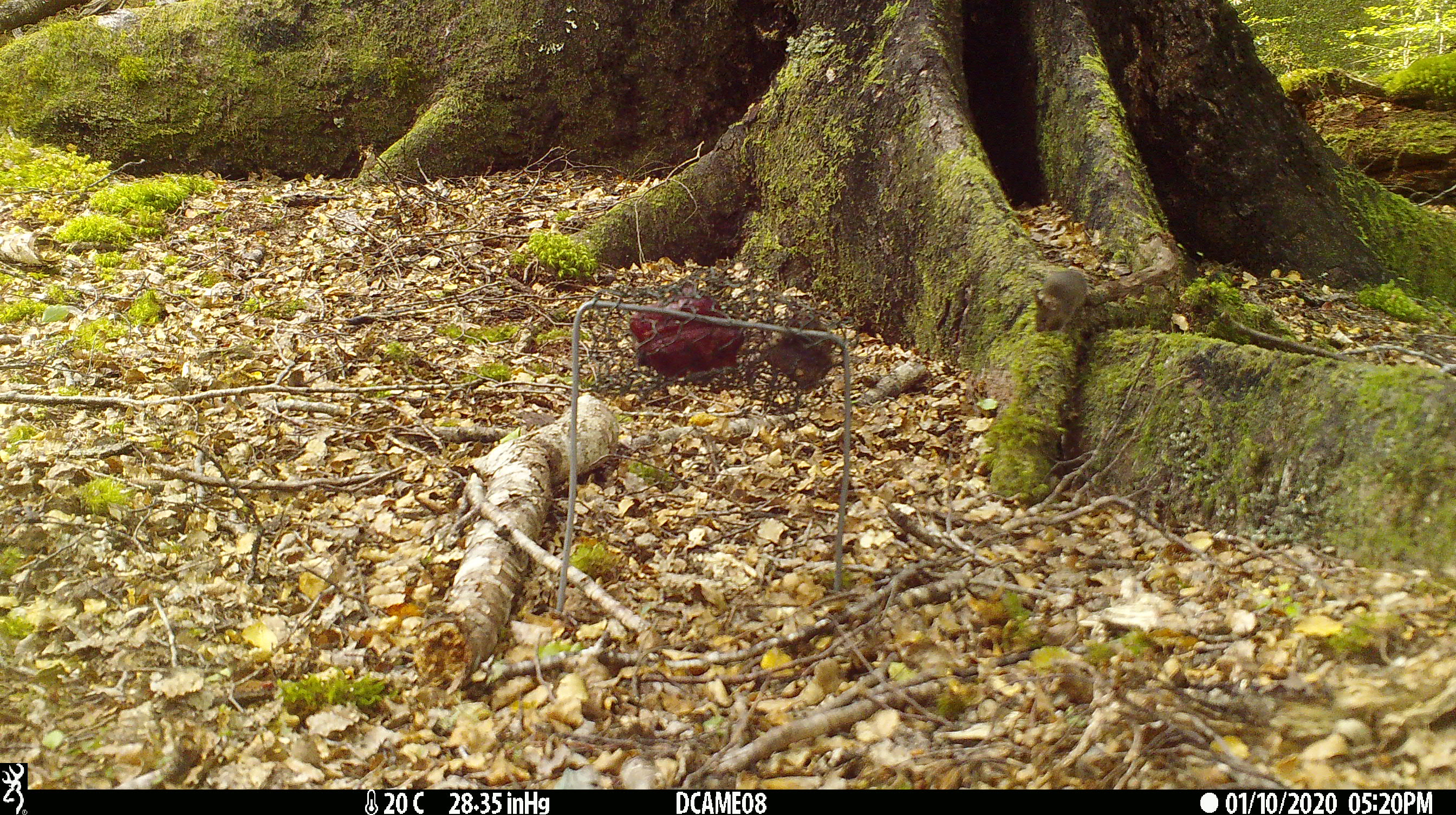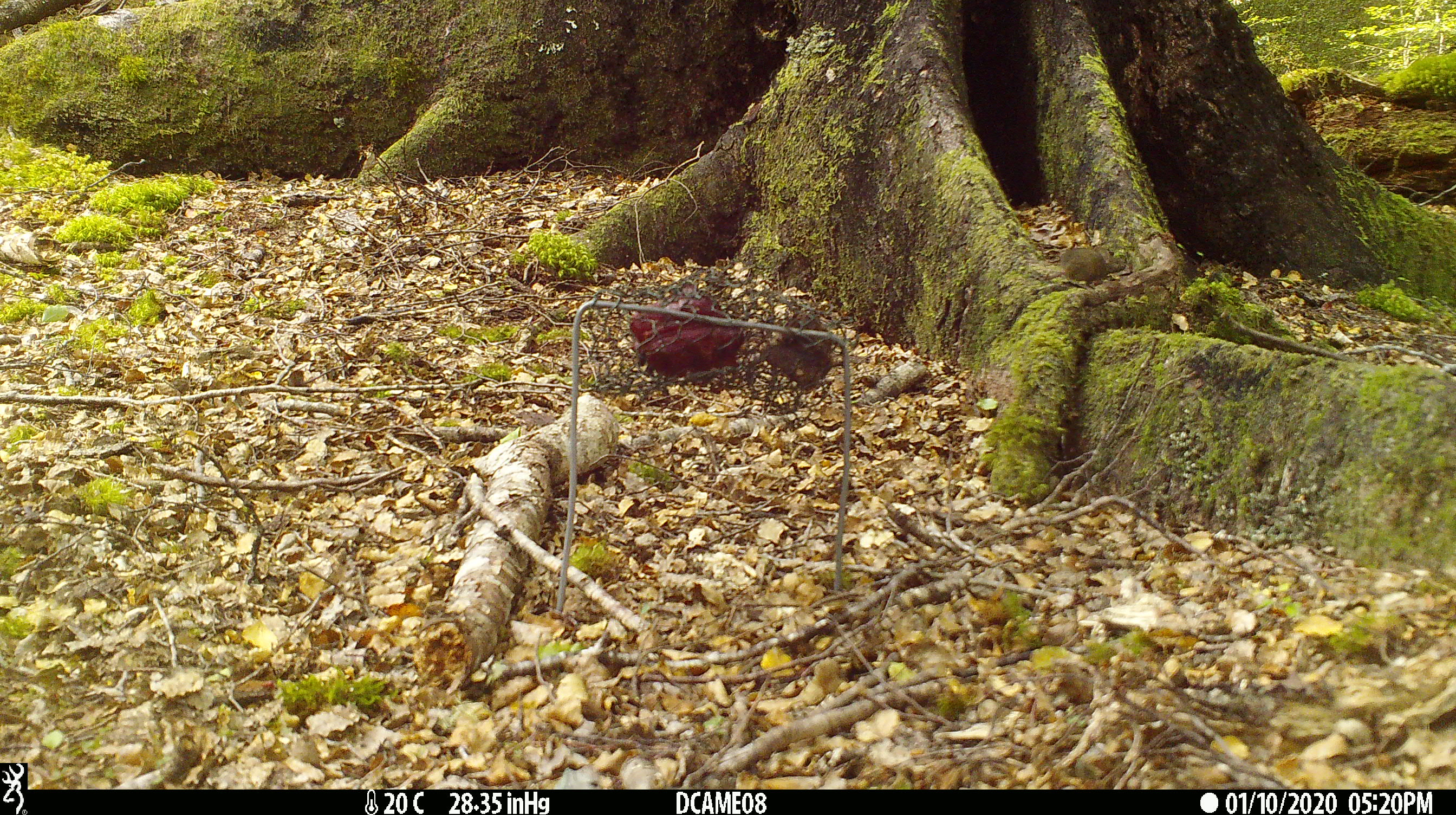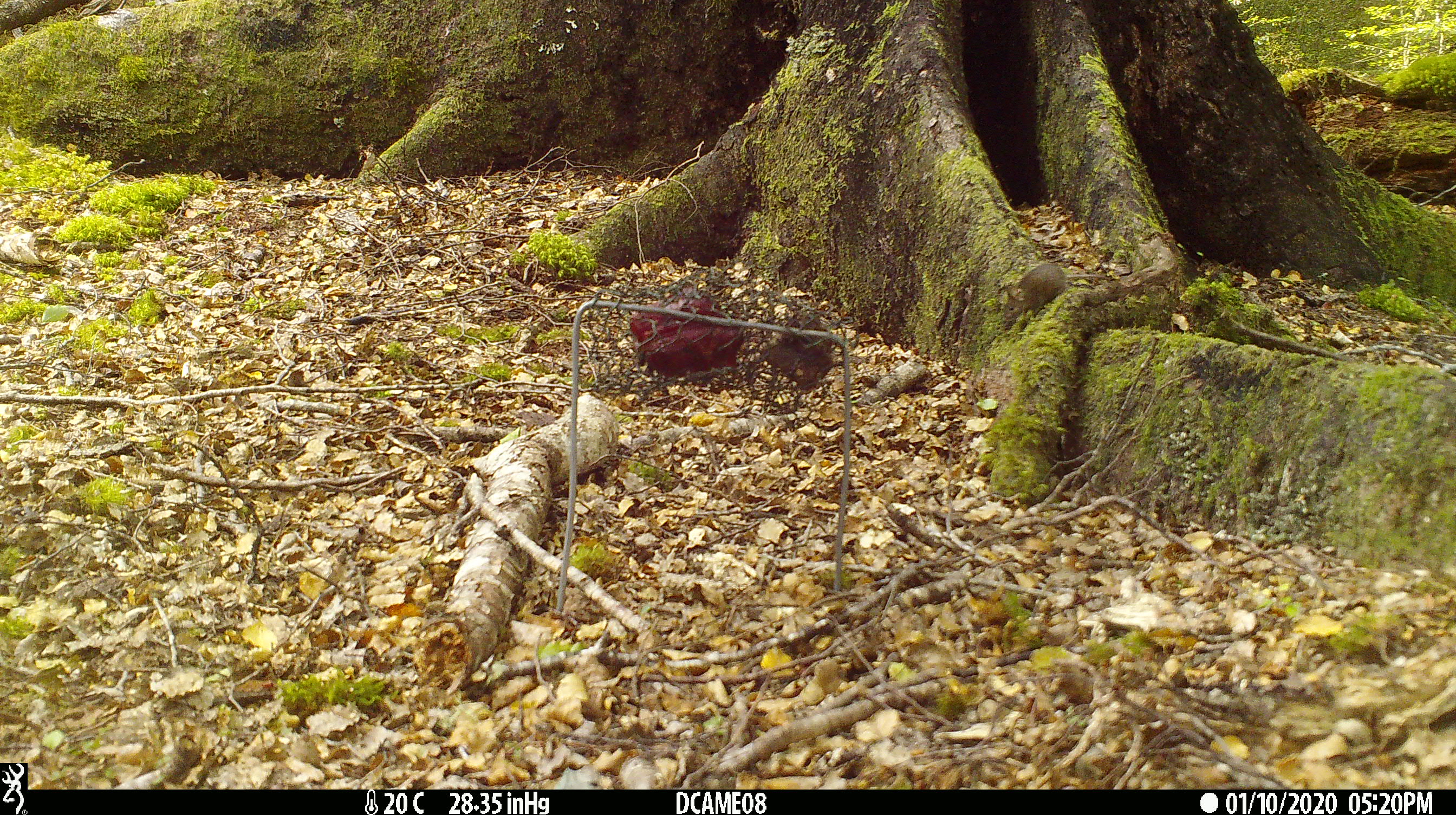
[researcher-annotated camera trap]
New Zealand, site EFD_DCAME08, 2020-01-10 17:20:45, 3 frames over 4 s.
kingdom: Animalia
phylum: Chordata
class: Mammalia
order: Rodentia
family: Muridae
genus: Mus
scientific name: Mus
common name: mouse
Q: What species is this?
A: Mouse (Mus).